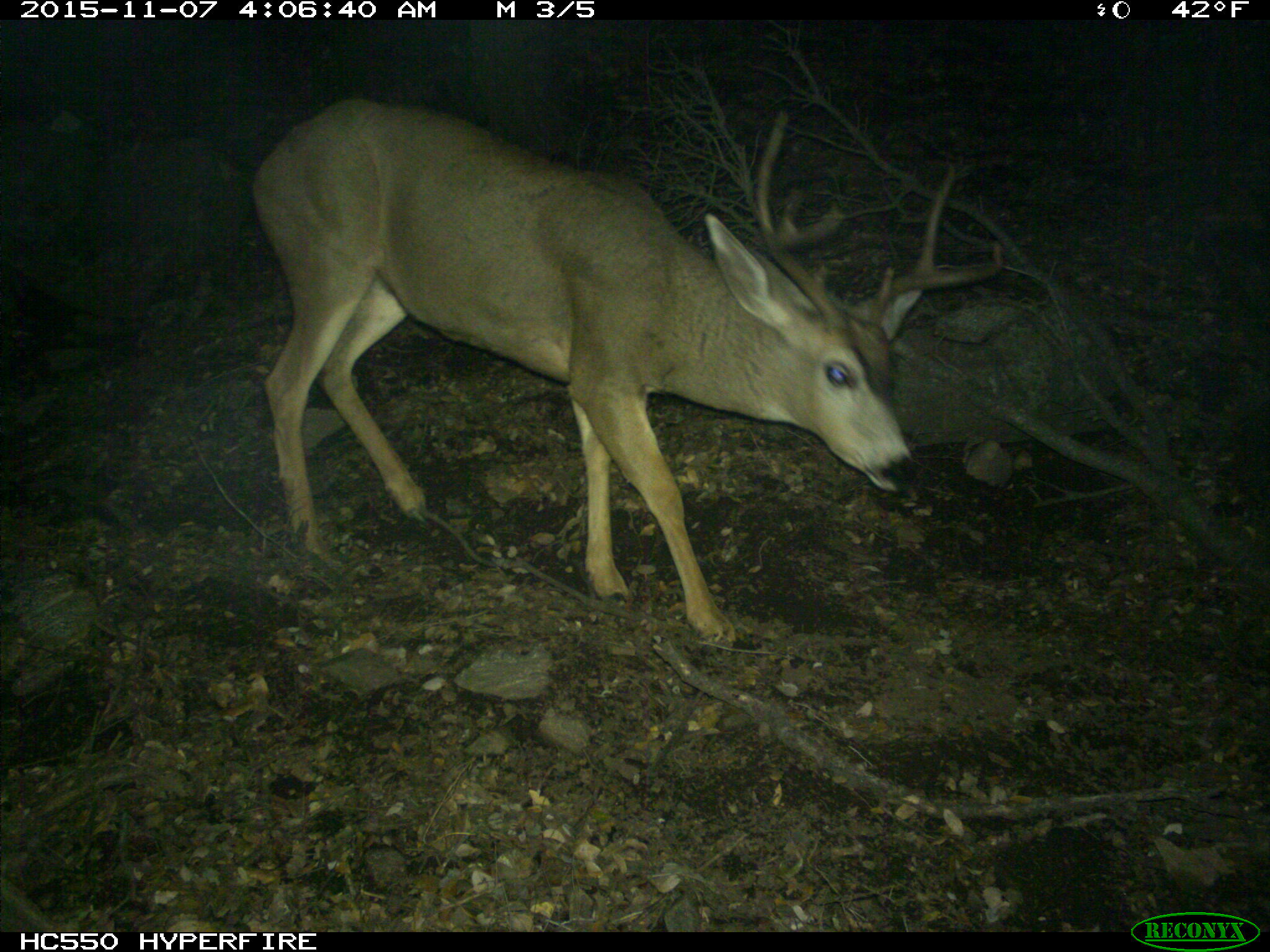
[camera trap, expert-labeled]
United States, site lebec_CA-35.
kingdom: Animalia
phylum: Chordata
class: Mammalia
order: Artiodactyla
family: Cervidae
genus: Odocoileus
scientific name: Odocoileus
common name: deer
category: unidentified deer